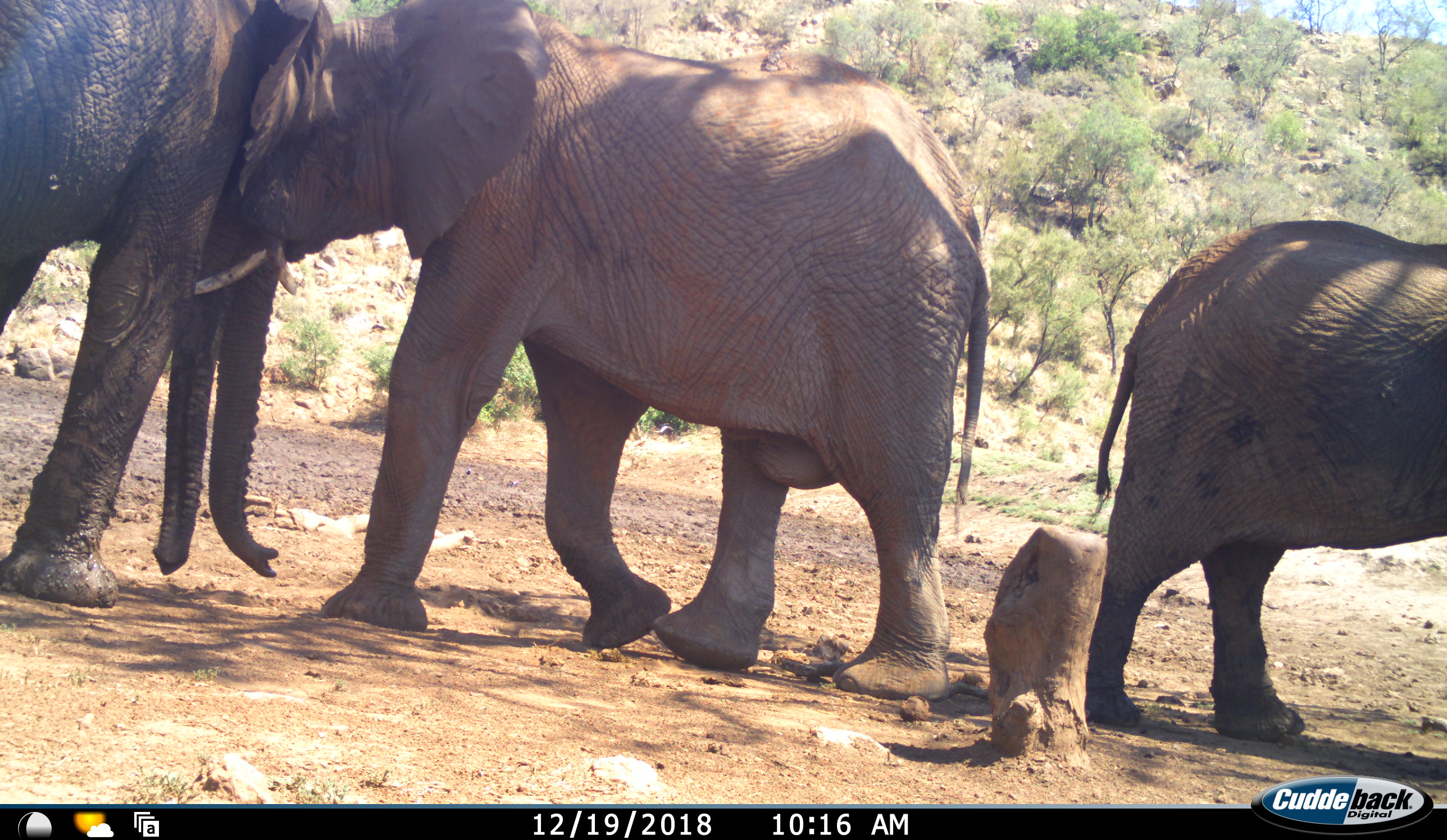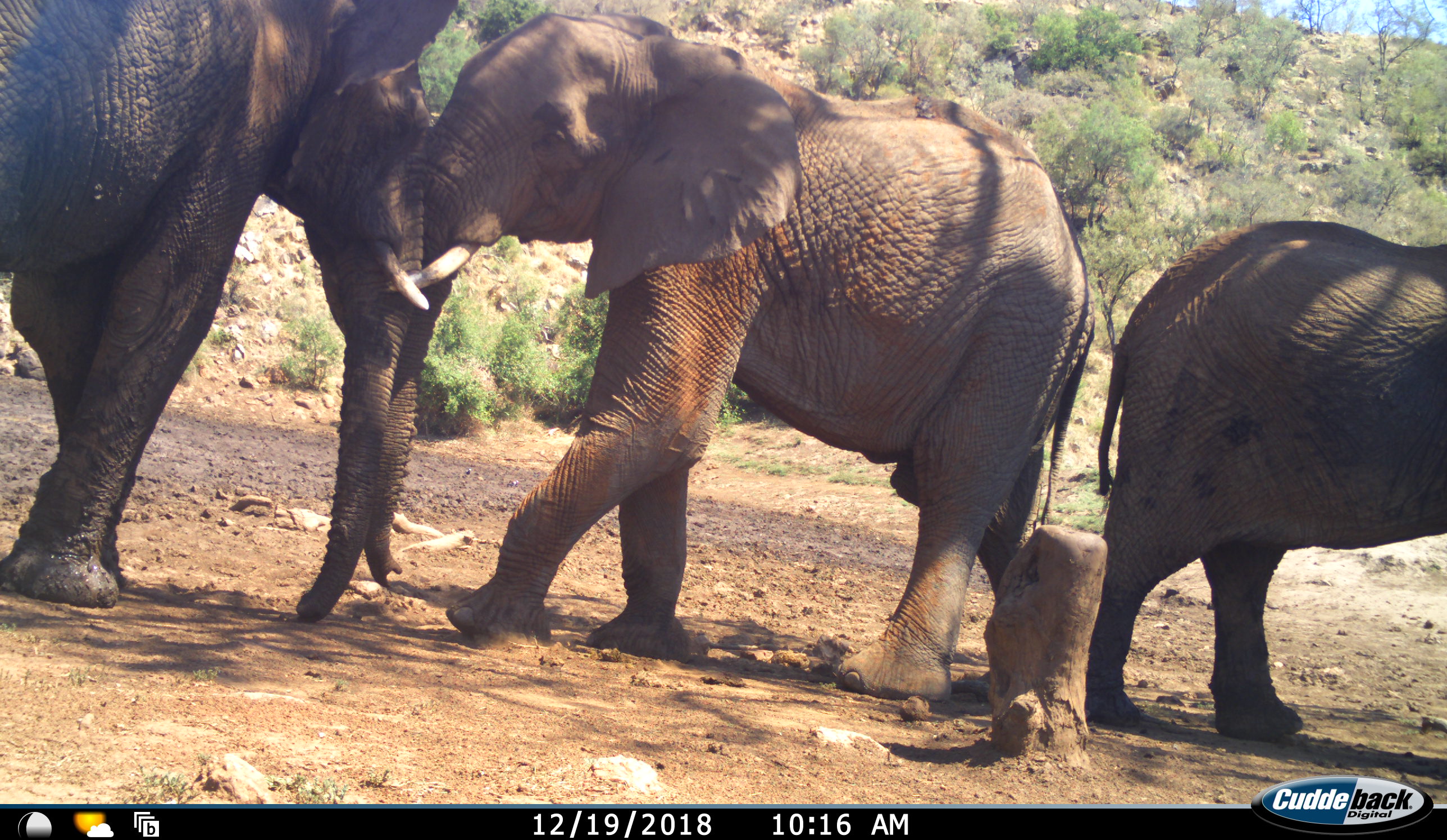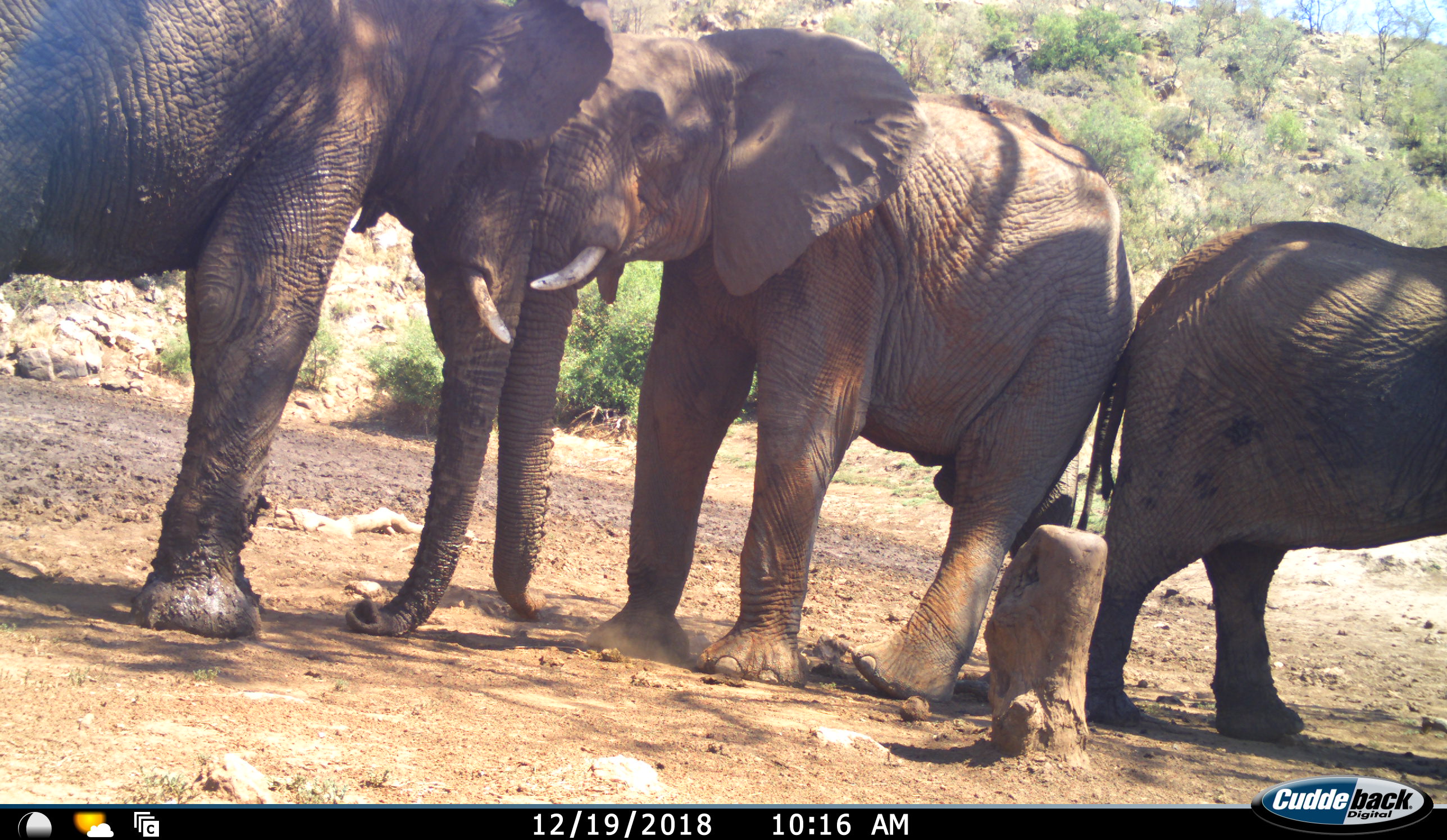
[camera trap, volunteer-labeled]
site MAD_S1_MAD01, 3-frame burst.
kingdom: Animalia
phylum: Chordata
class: Mammalia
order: Proboscidea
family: Elephantidae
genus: Loxodonta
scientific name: Loxodonta africana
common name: african bush elephant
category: elephant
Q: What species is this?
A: Elephant (african bush elephant) (Loxodonta africana).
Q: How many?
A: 3.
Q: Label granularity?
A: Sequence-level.